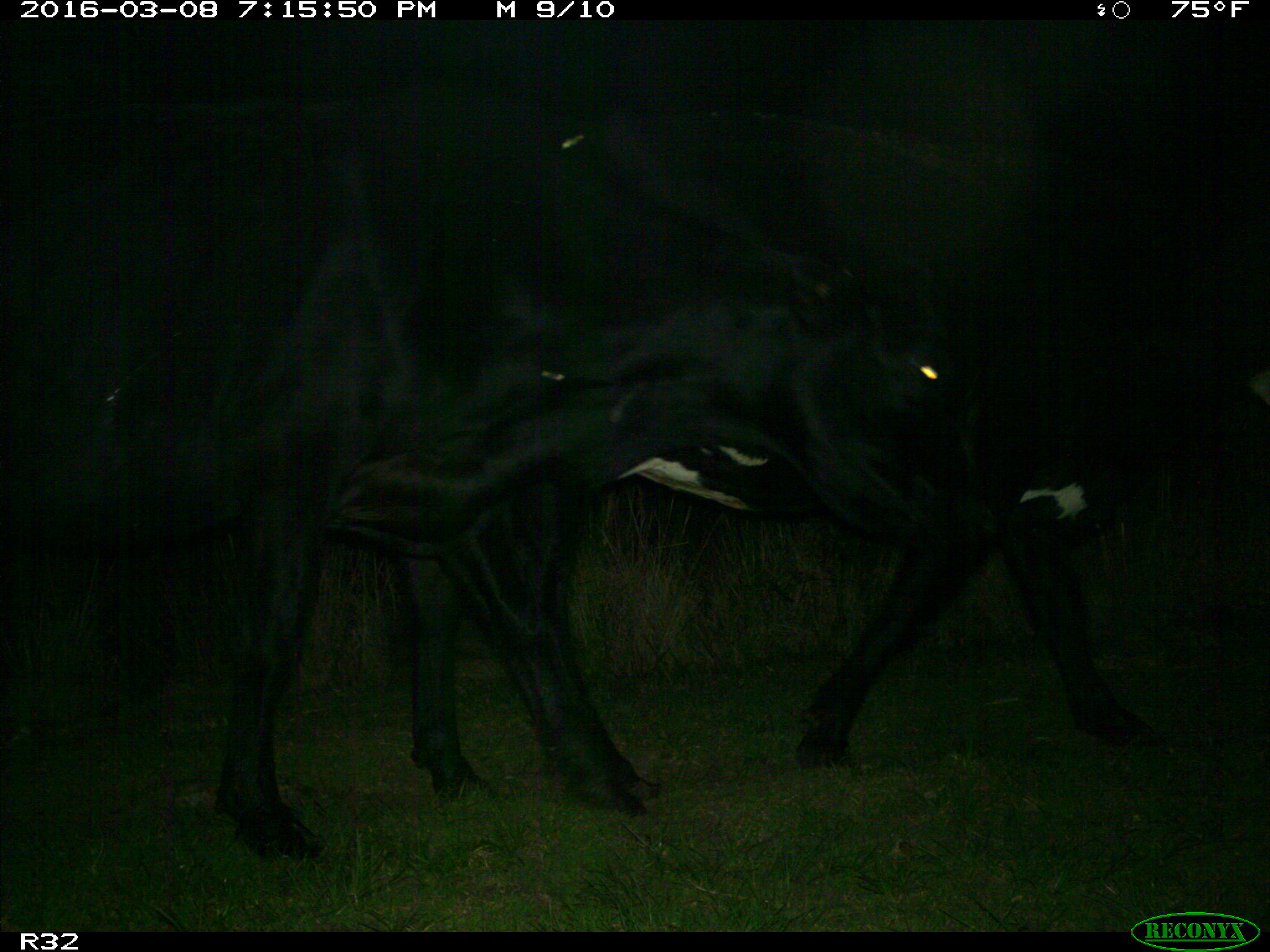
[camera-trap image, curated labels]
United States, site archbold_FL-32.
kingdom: Animalia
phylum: Chordata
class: Mammalia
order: Artiodactyla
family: Bovidae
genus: Bos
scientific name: Bos taurus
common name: domestic cow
Bos taurus (domestic cow).